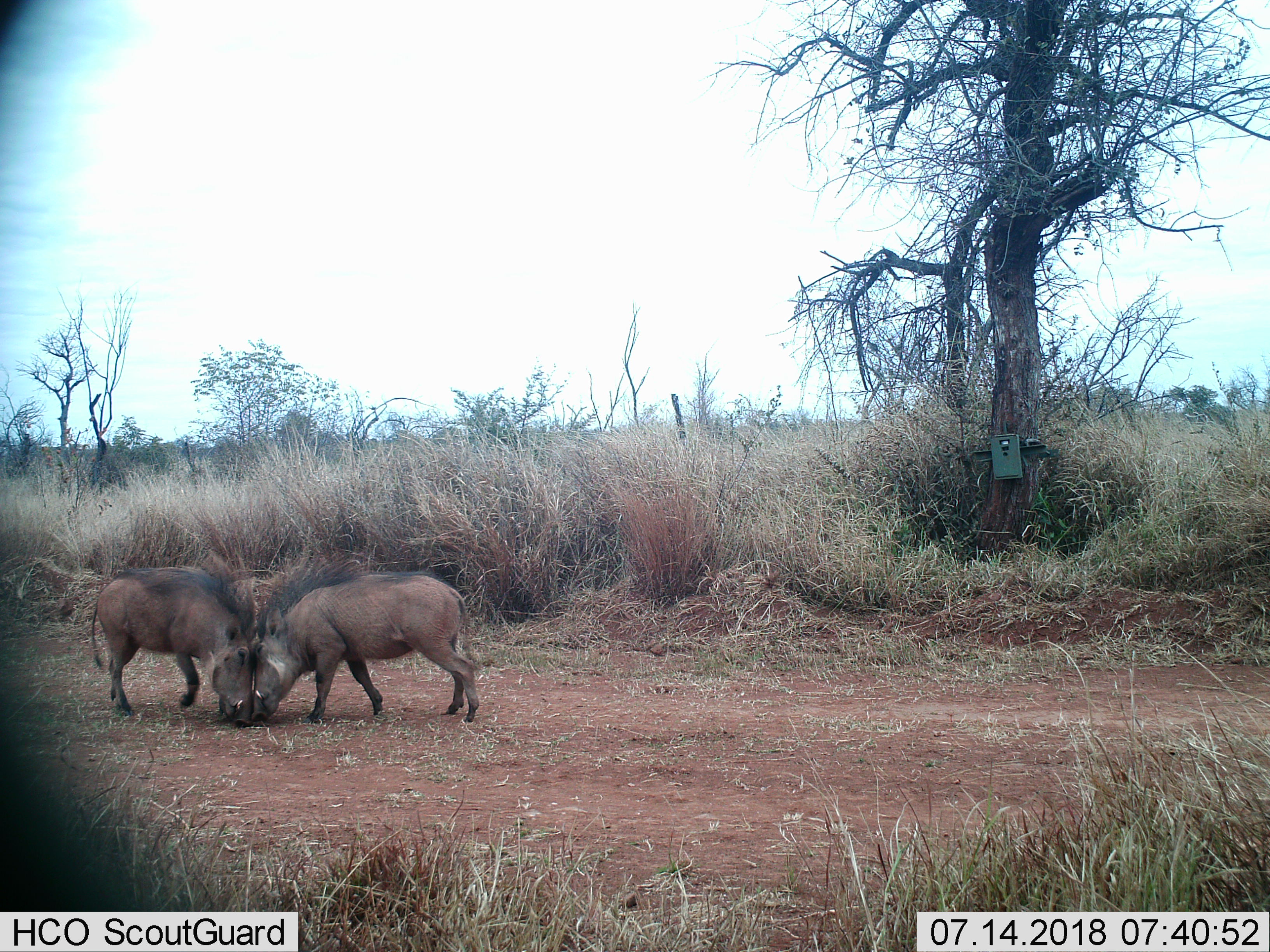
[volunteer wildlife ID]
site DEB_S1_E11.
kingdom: Animalia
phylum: Chordata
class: Mammalia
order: Artiodactyla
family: Suidae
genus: Phacochoerus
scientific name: Phacochoerus africanus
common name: warthog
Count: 2.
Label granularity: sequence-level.